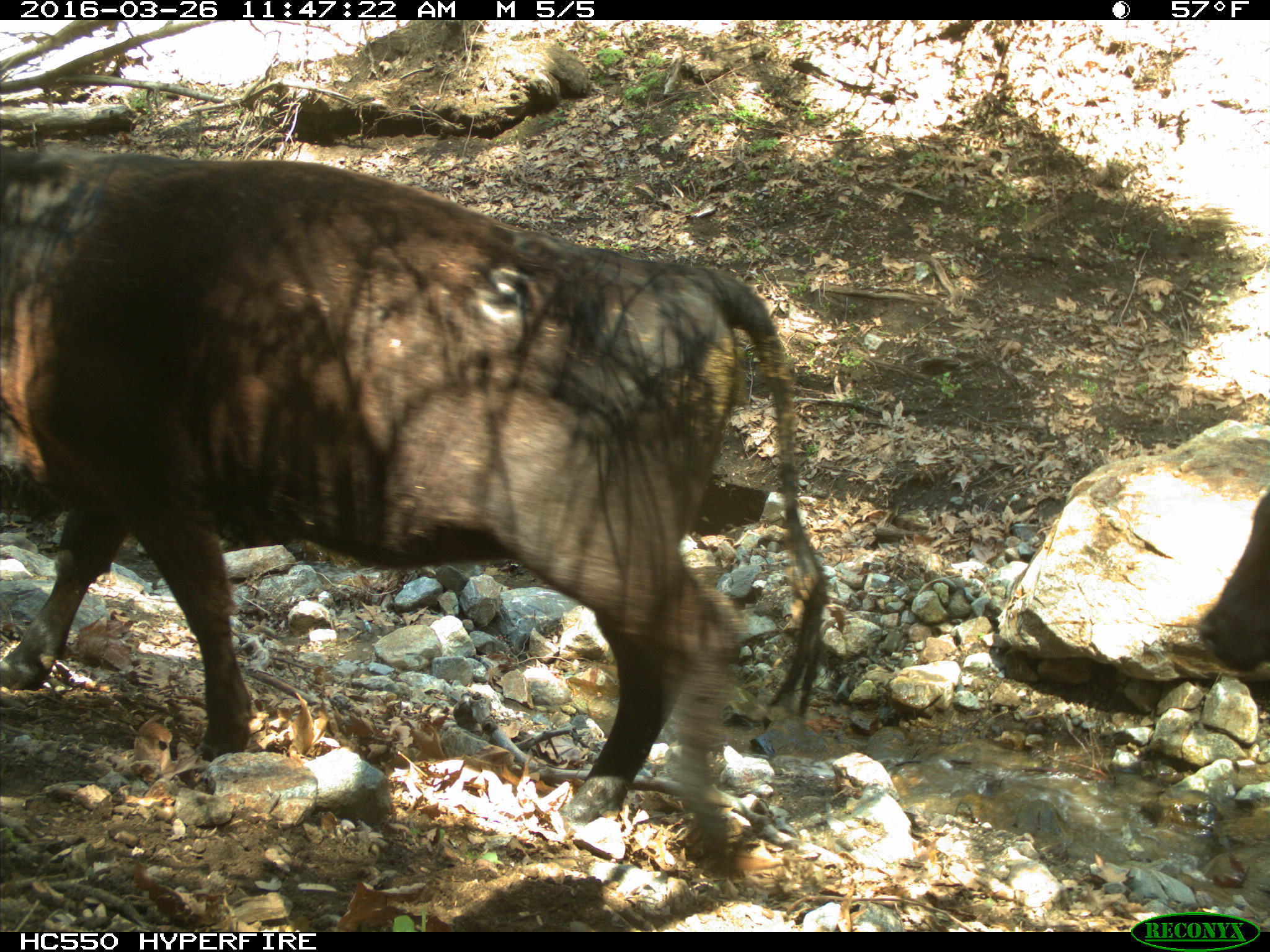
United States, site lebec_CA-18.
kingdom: Animalia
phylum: Chordata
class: Mammalia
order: Artiodactyla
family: Bovidae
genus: Bos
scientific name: Bos taurus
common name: domestic cow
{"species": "Bos taurus (domestic cow)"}